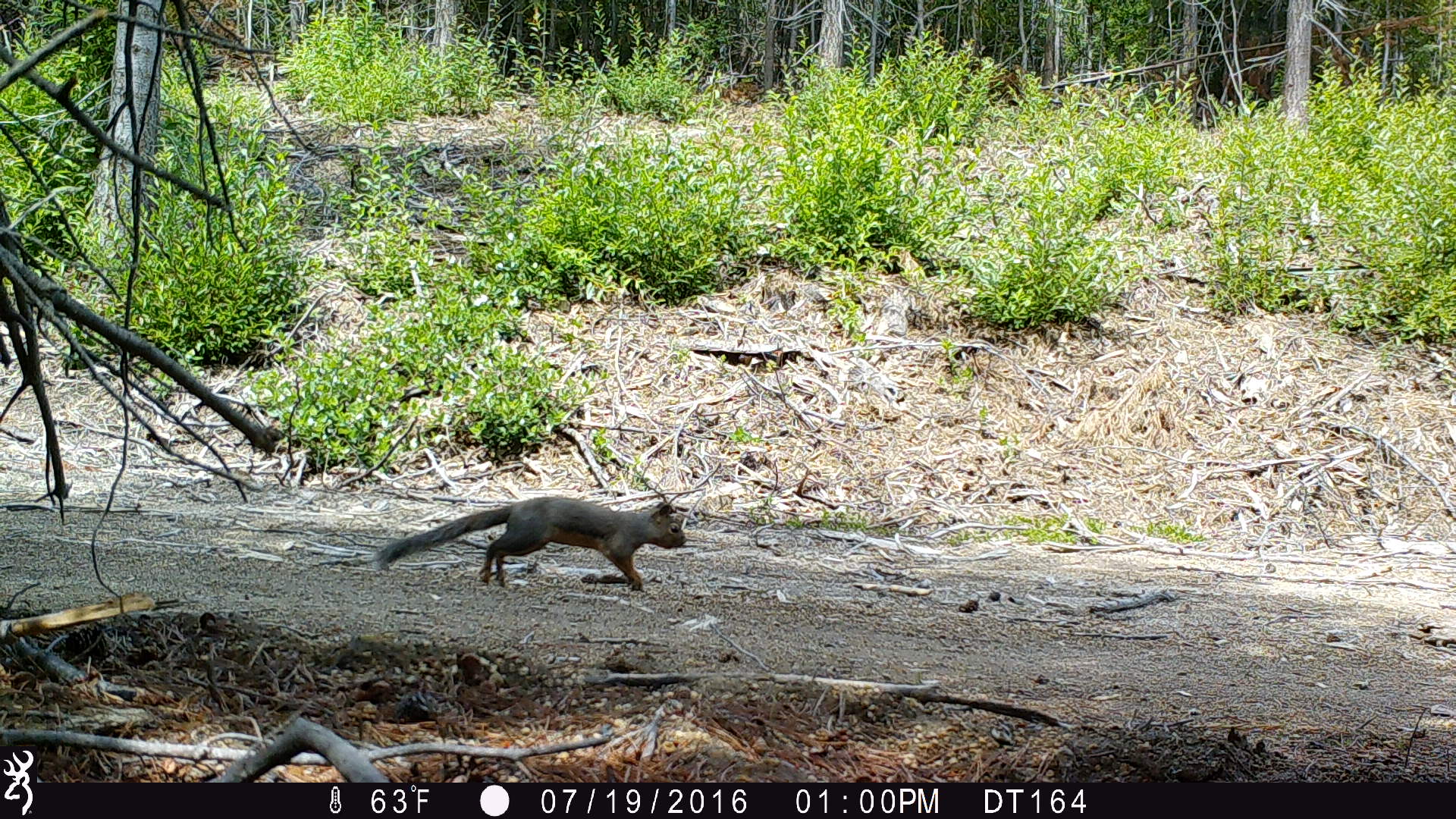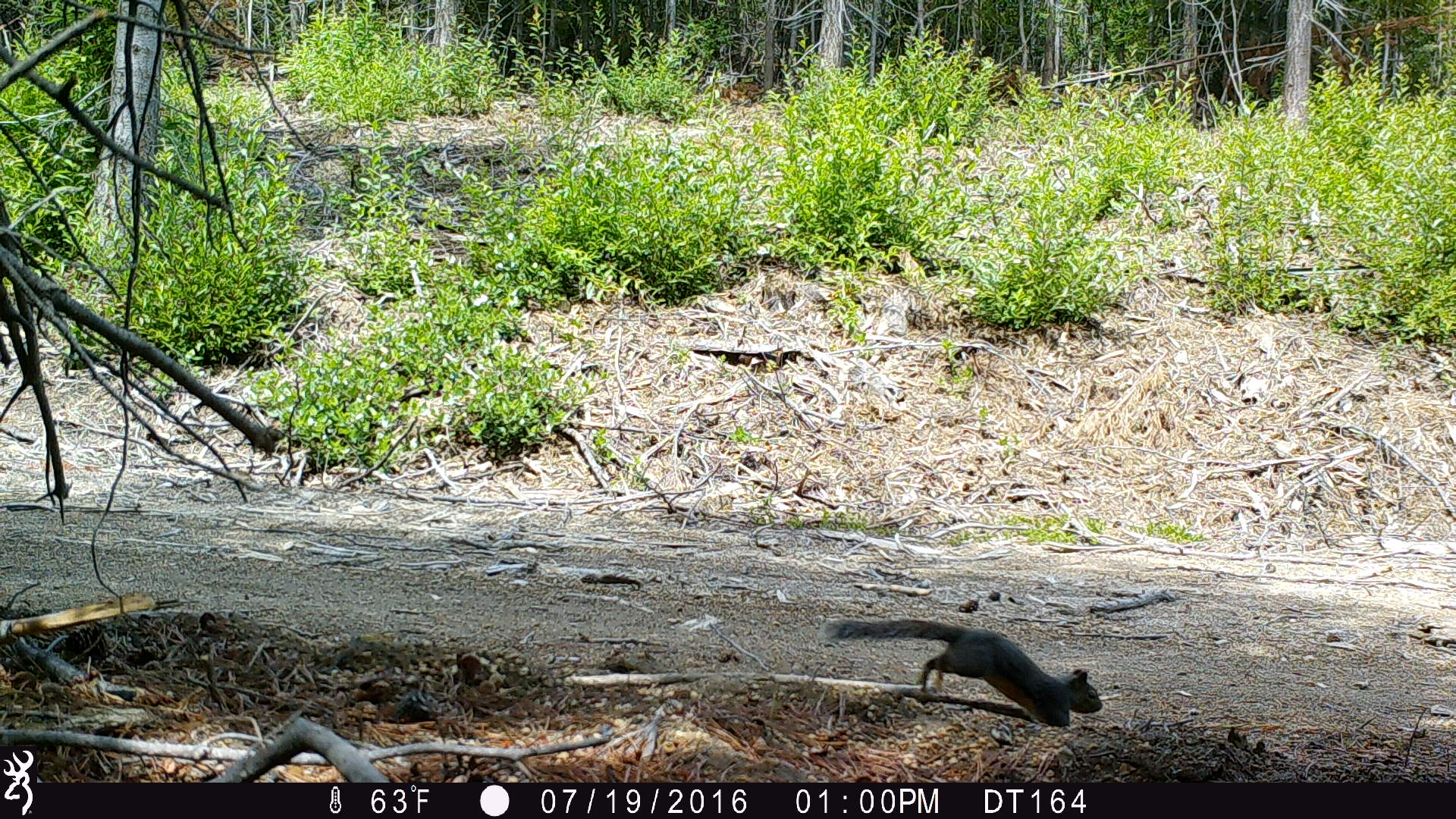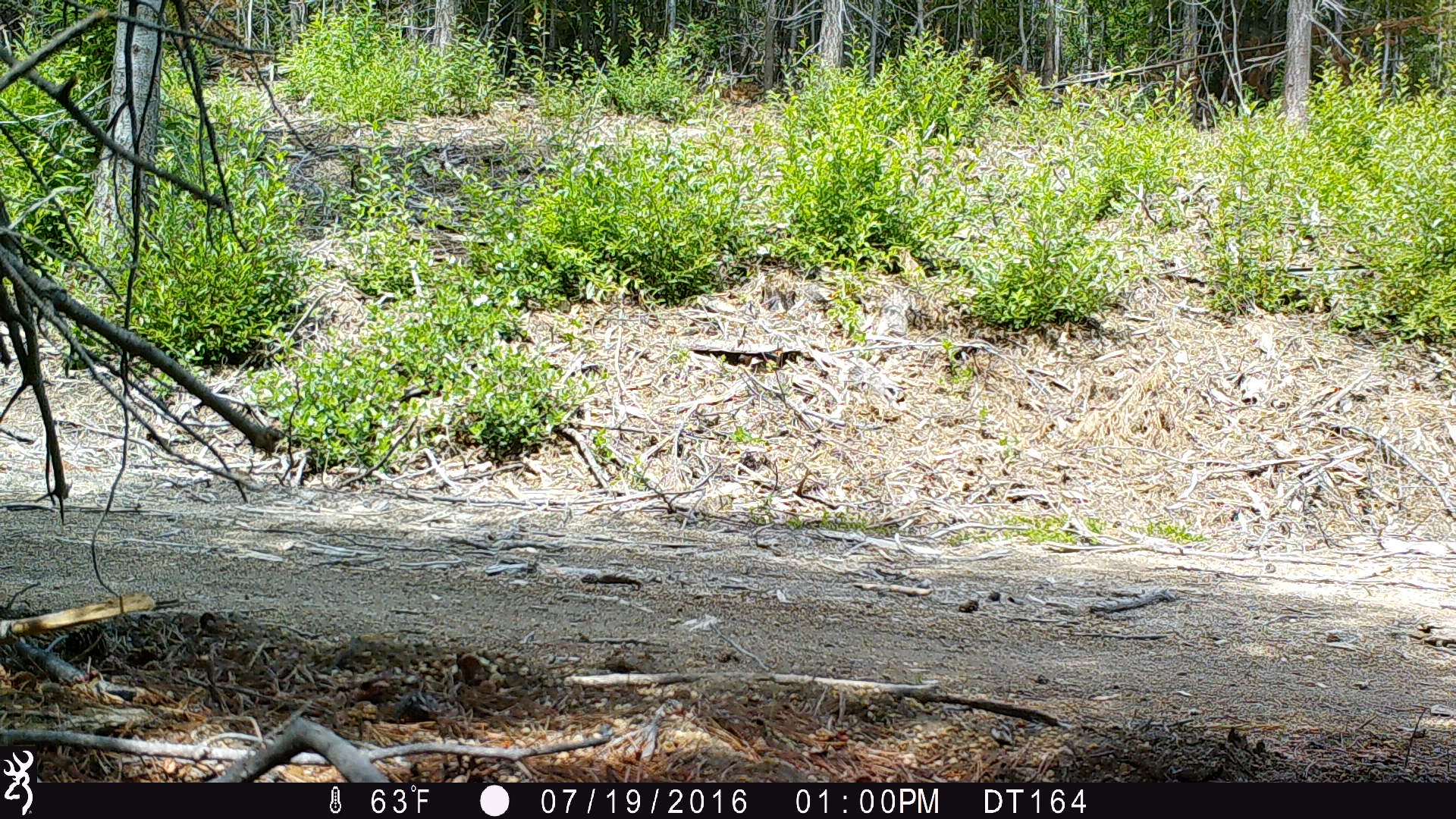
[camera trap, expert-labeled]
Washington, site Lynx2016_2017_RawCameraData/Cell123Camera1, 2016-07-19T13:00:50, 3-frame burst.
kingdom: Animalia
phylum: Chordata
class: Mammalia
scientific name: Mammalia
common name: small mammal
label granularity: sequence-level